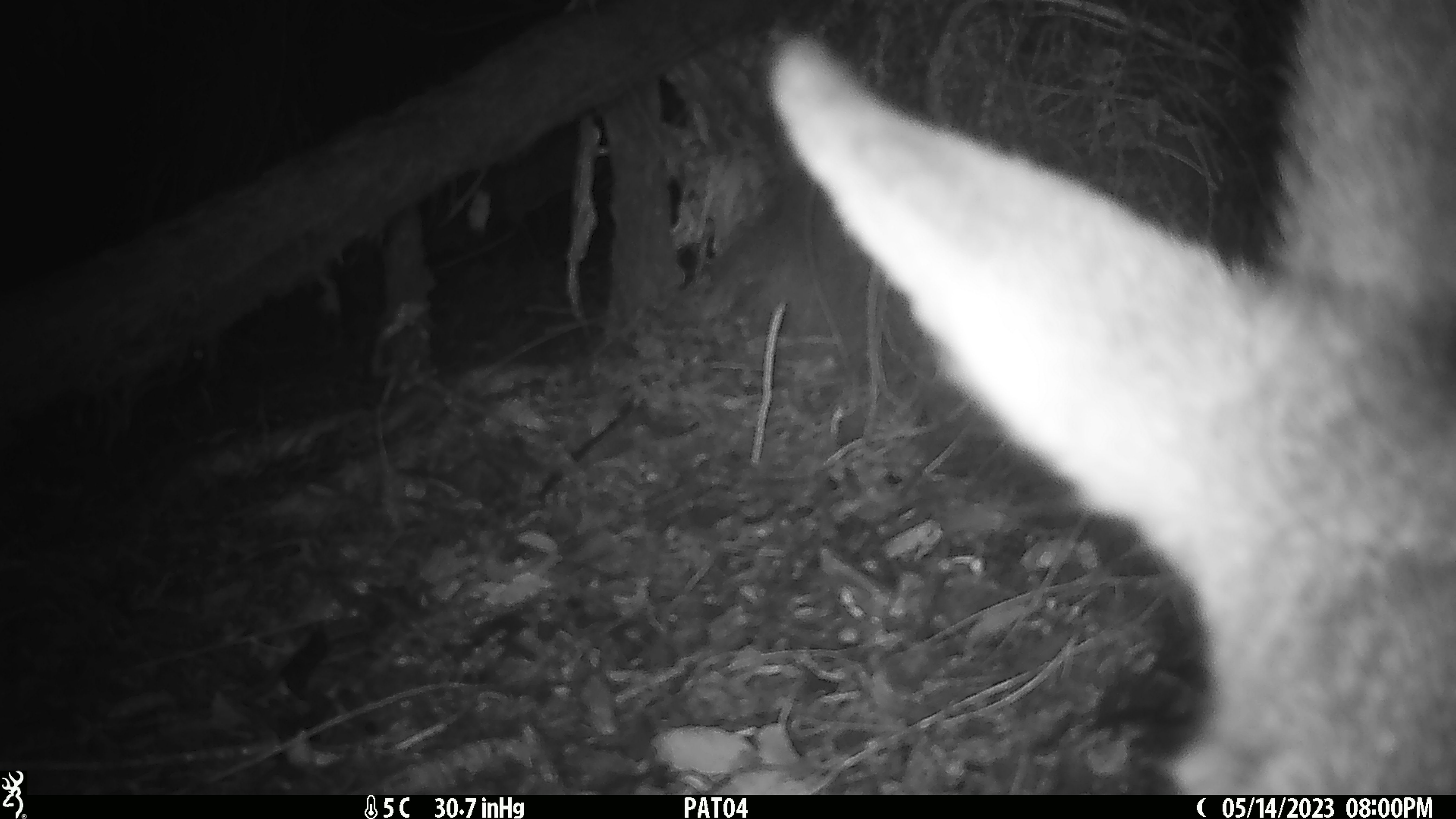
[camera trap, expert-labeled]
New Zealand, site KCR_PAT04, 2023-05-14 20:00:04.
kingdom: Animalia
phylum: Chordata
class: Mammalia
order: Artiodactyla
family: Cervidae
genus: Odocoileus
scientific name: Odocoileus virginianus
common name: white-tailed deer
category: white tailed deer